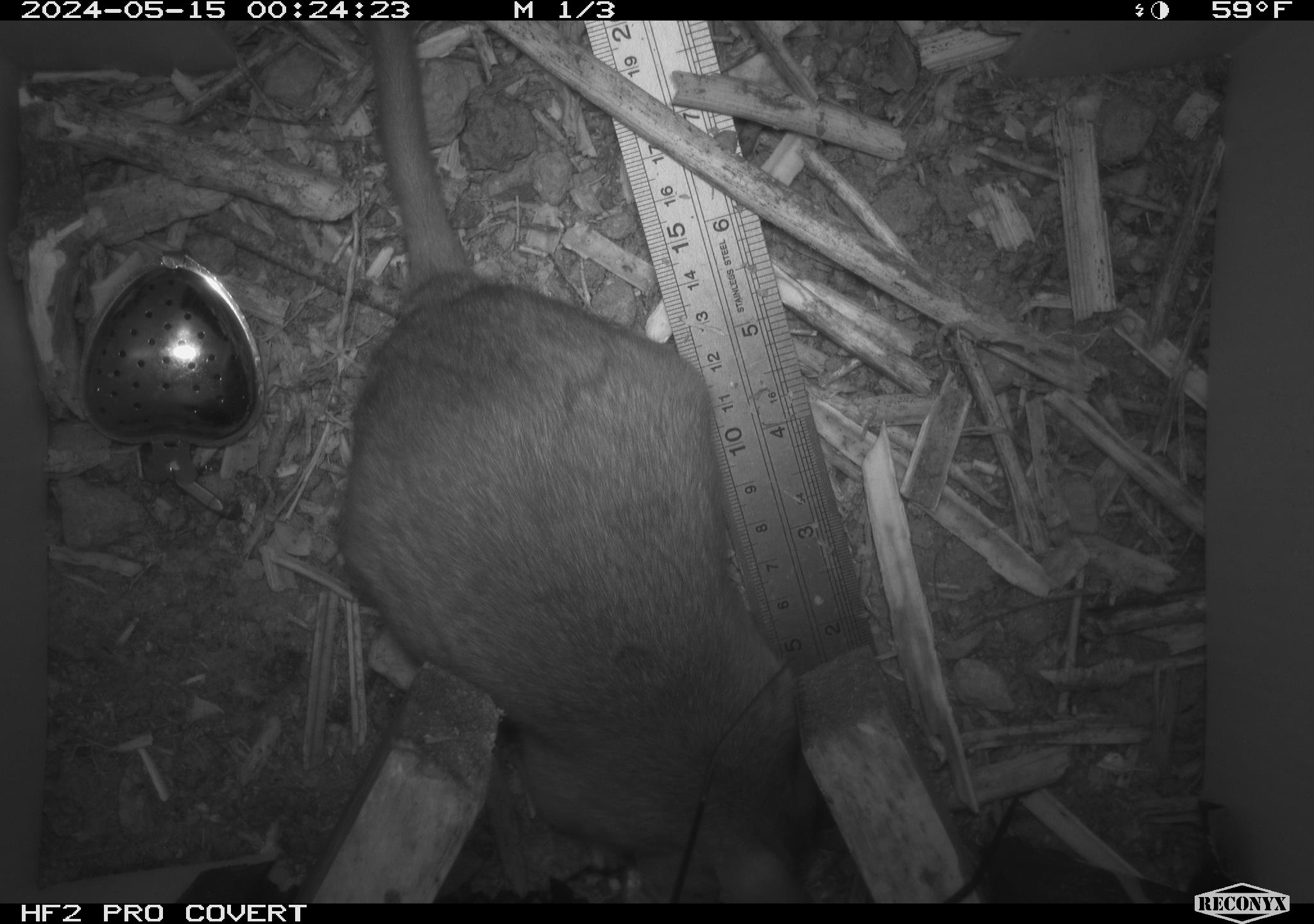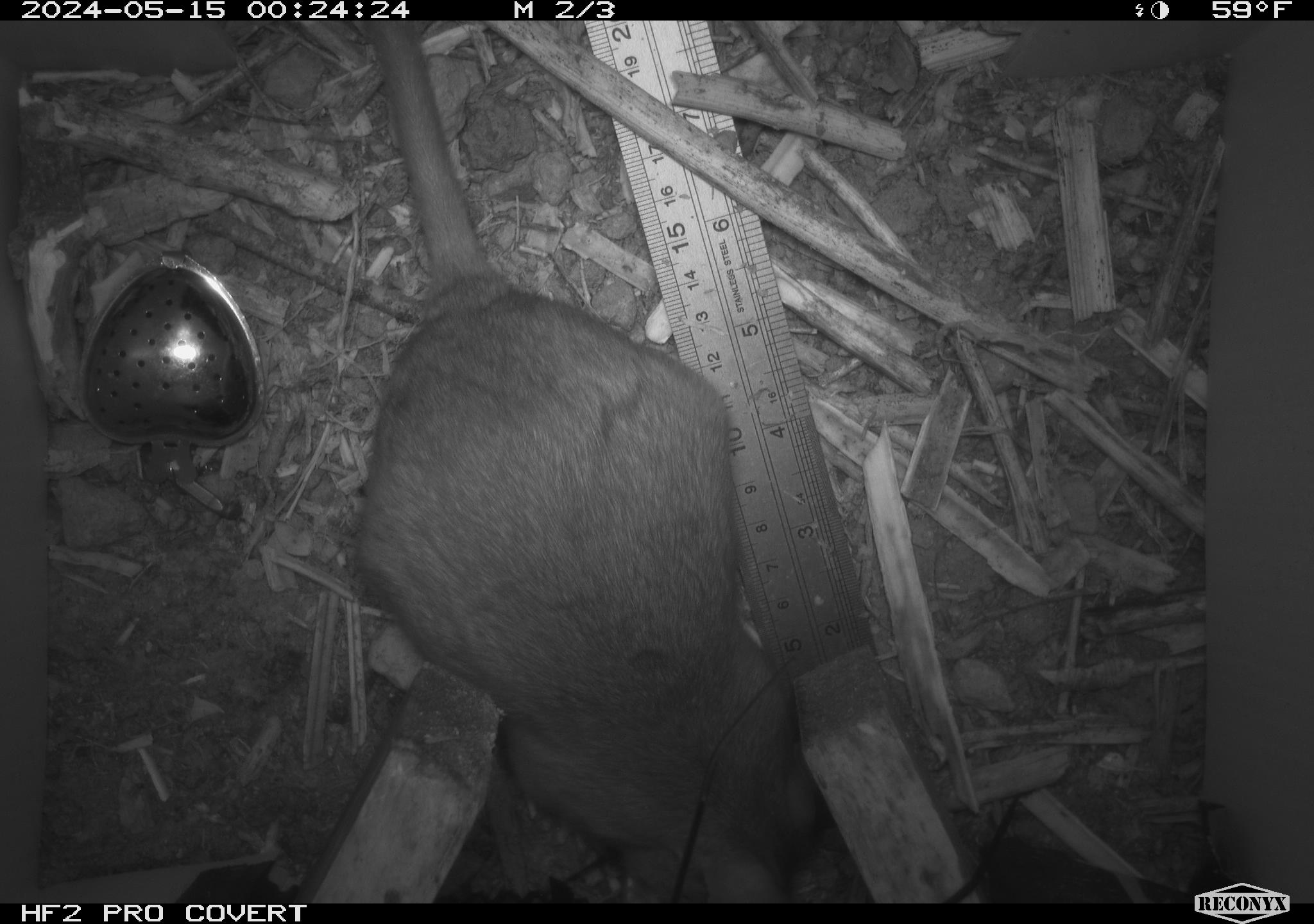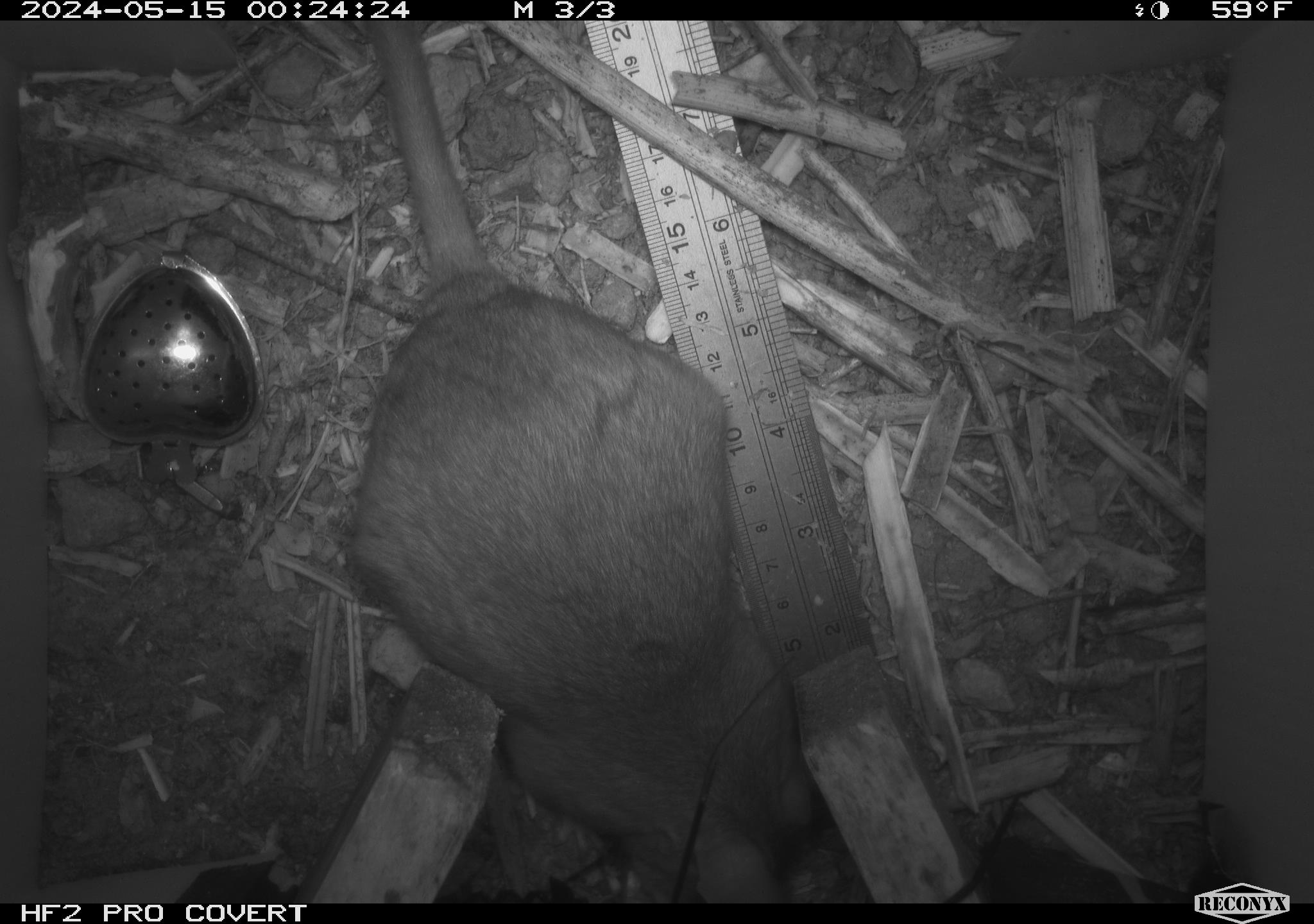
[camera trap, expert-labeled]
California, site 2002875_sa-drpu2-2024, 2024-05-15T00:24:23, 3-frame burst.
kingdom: Animalia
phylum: Chordata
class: Mammalia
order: Rodentia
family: Cricetidae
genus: Neotoma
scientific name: Neotoma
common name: pack rat or woodrat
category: neotoma species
Neotoma species (pack rat or woodrat) (Neotoma).